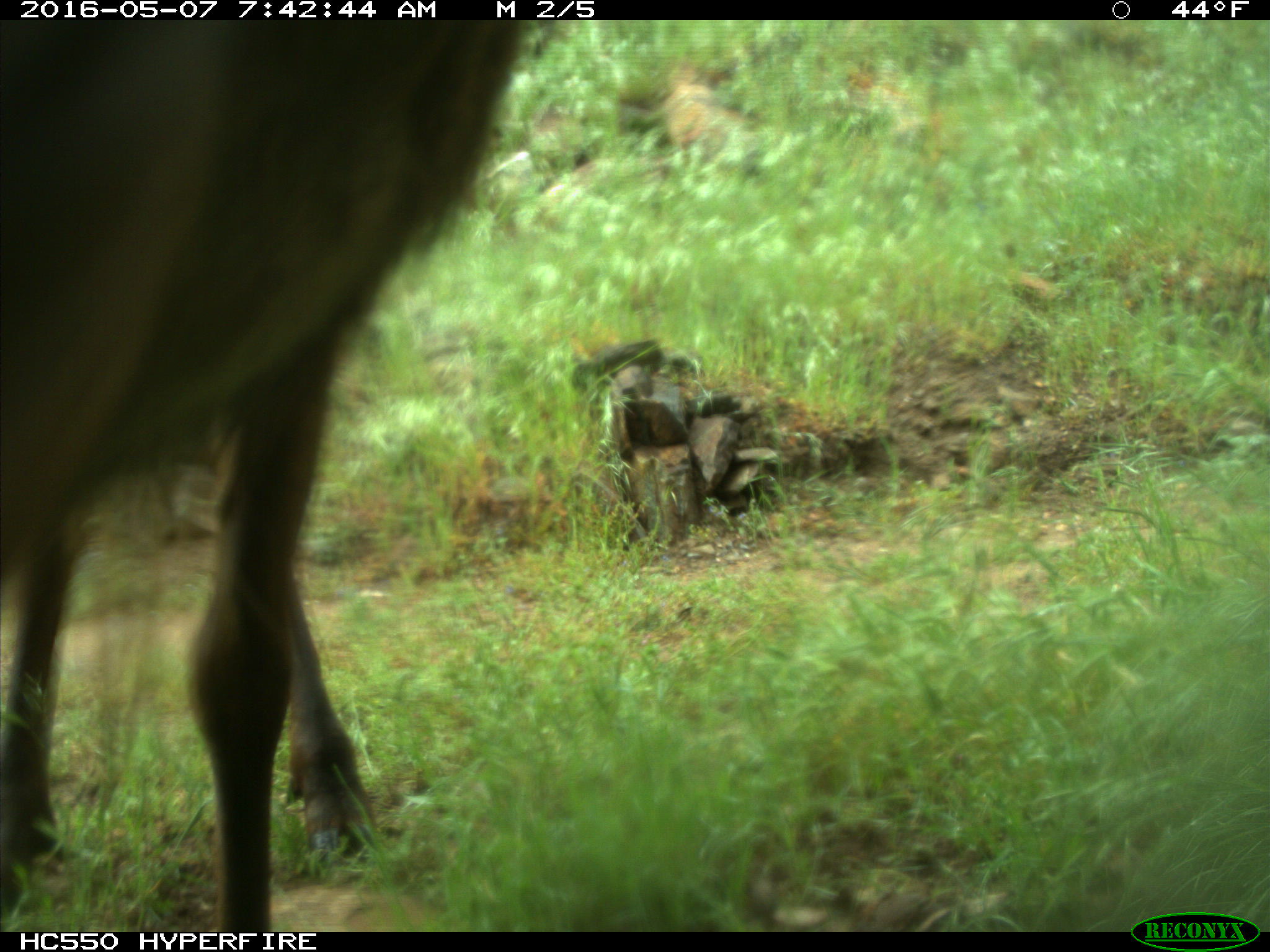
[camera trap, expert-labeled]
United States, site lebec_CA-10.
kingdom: Animalia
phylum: Chordata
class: Mammalia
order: Artiodactyla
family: Cervidae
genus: Cervus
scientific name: Cervus canadensis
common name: elk